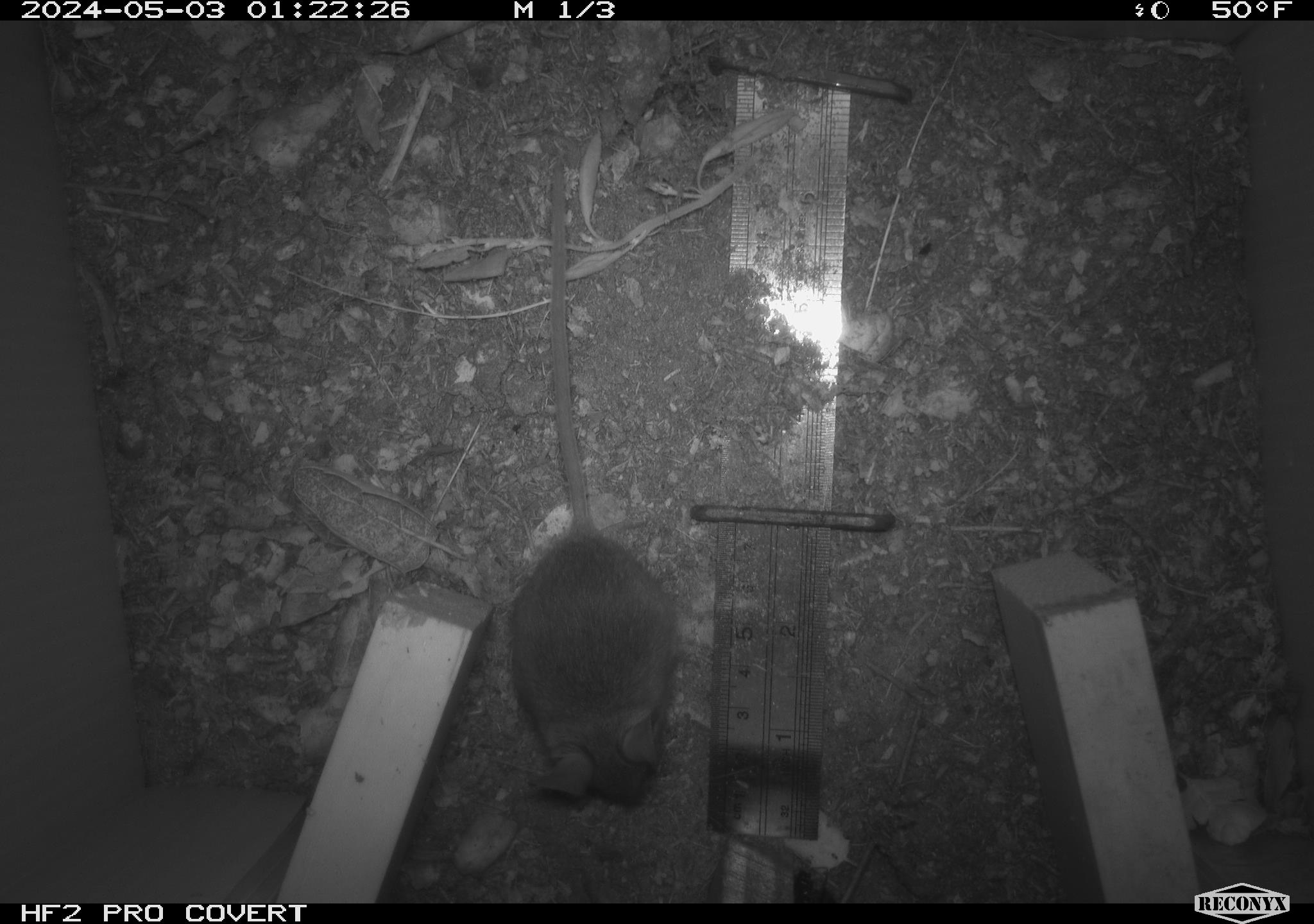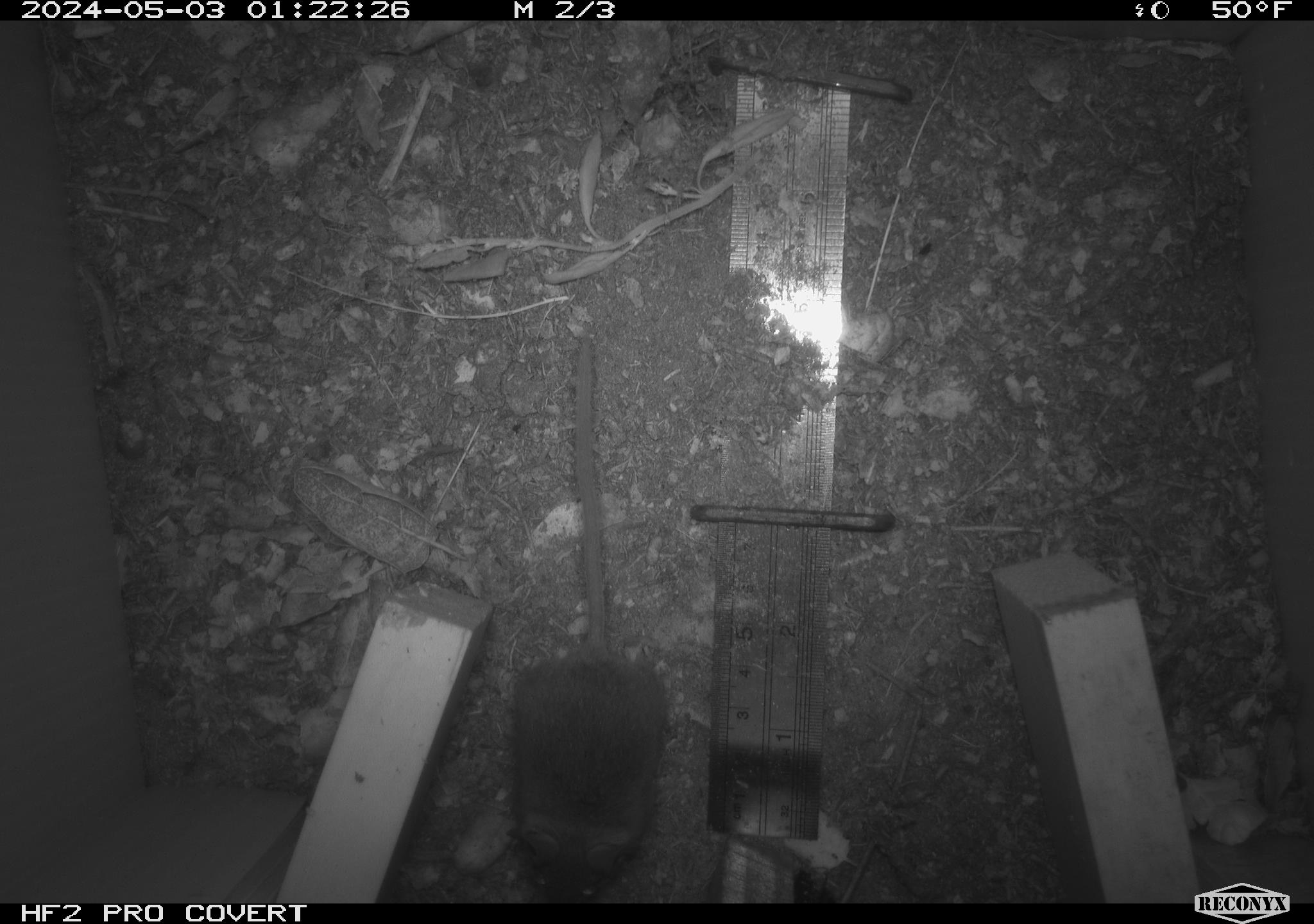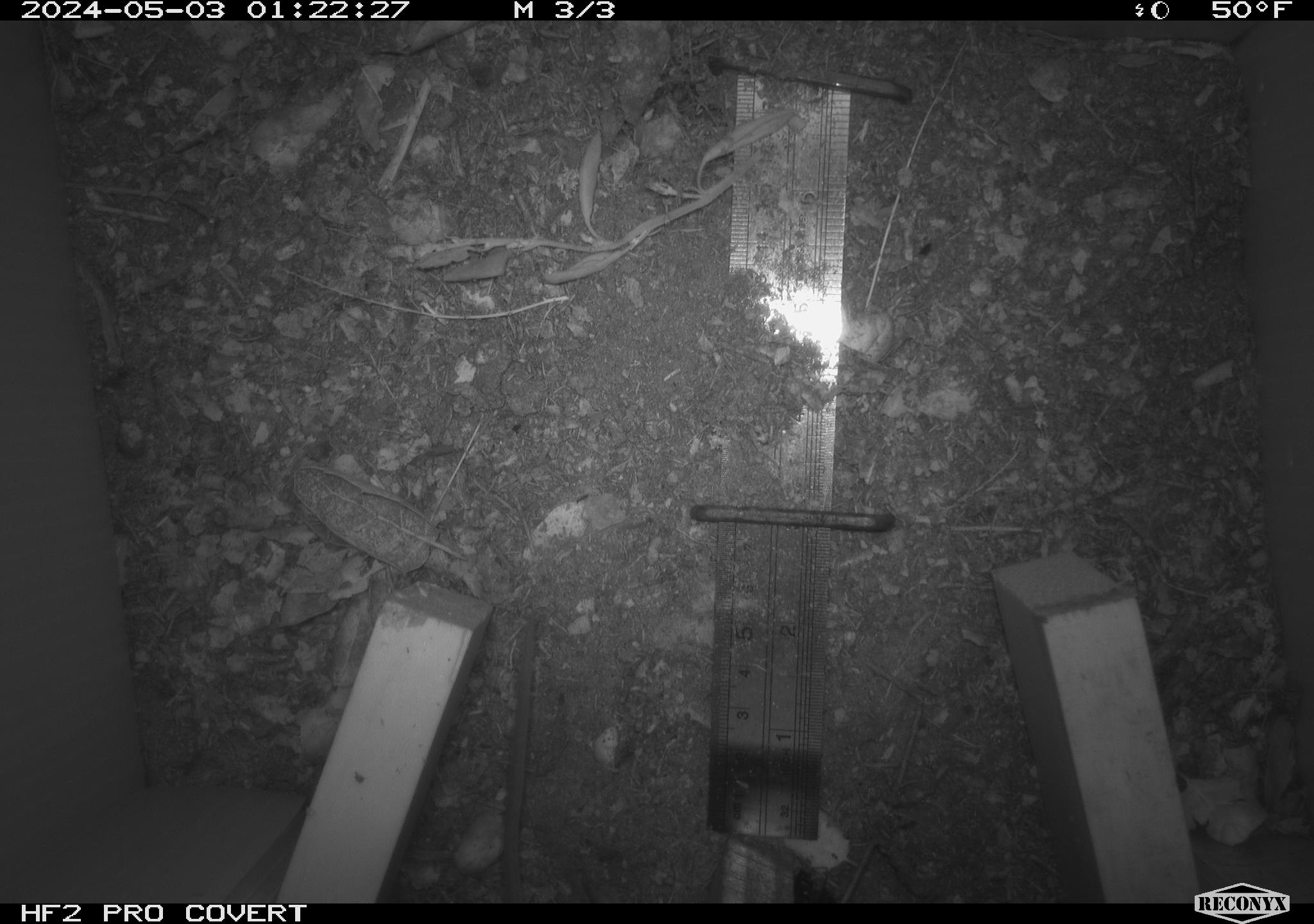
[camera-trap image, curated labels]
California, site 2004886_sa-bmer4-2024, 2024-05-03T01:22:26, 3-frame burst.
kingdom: Animalia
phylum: Chordata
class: Mammalia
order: Rodentia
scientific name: Rodentia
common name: mouse species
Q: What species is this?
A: Mouse species (Rodentia).